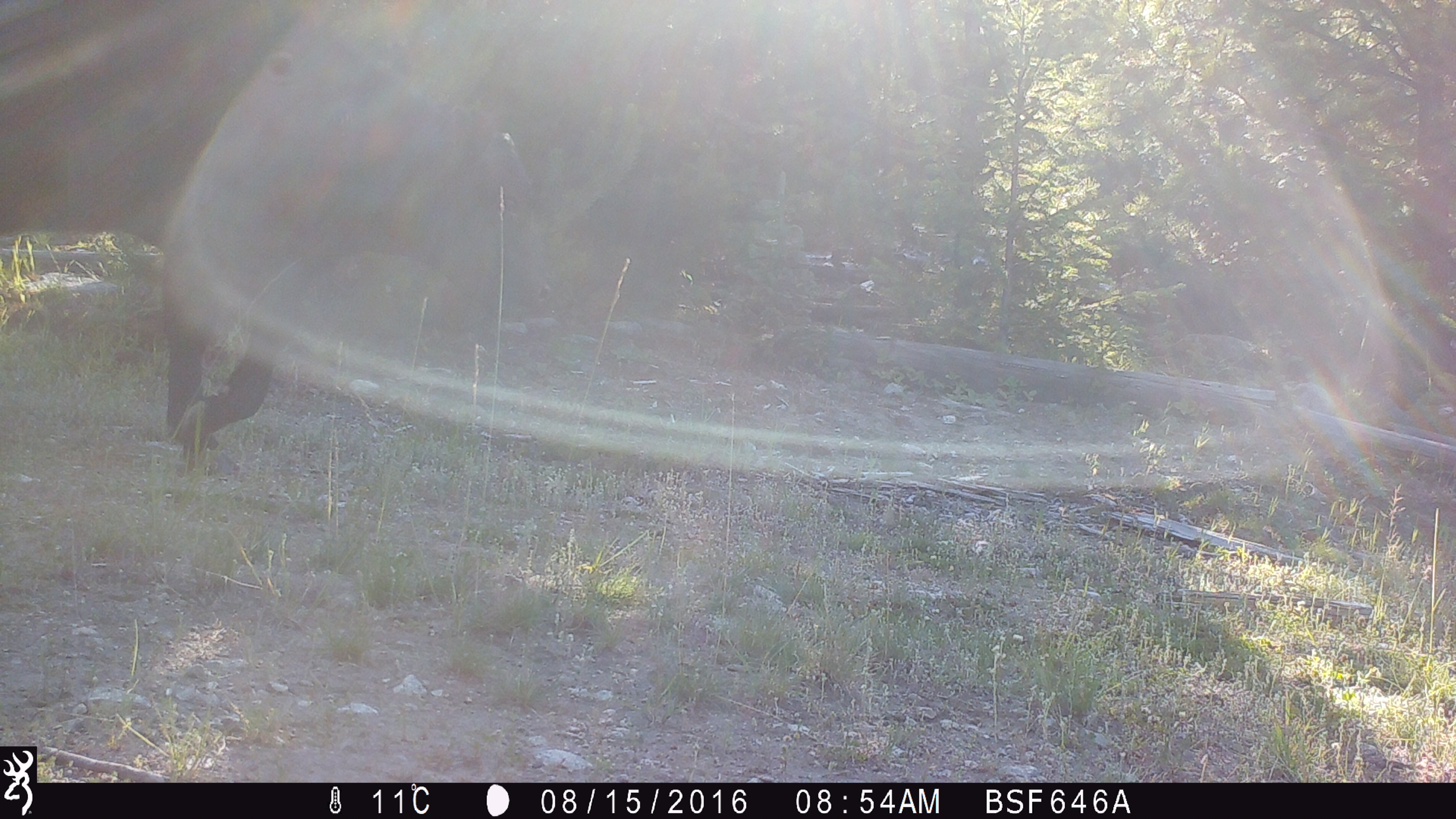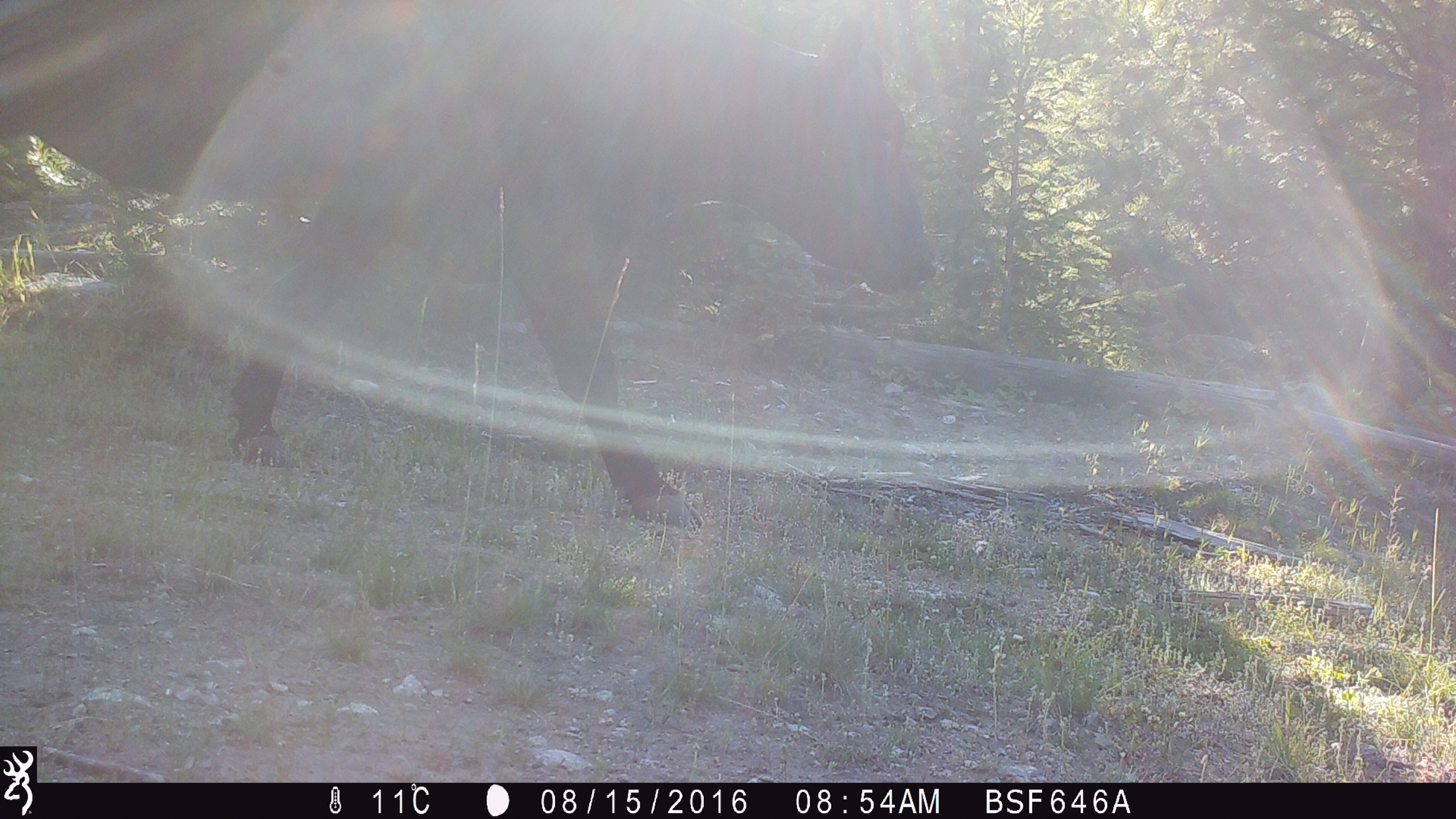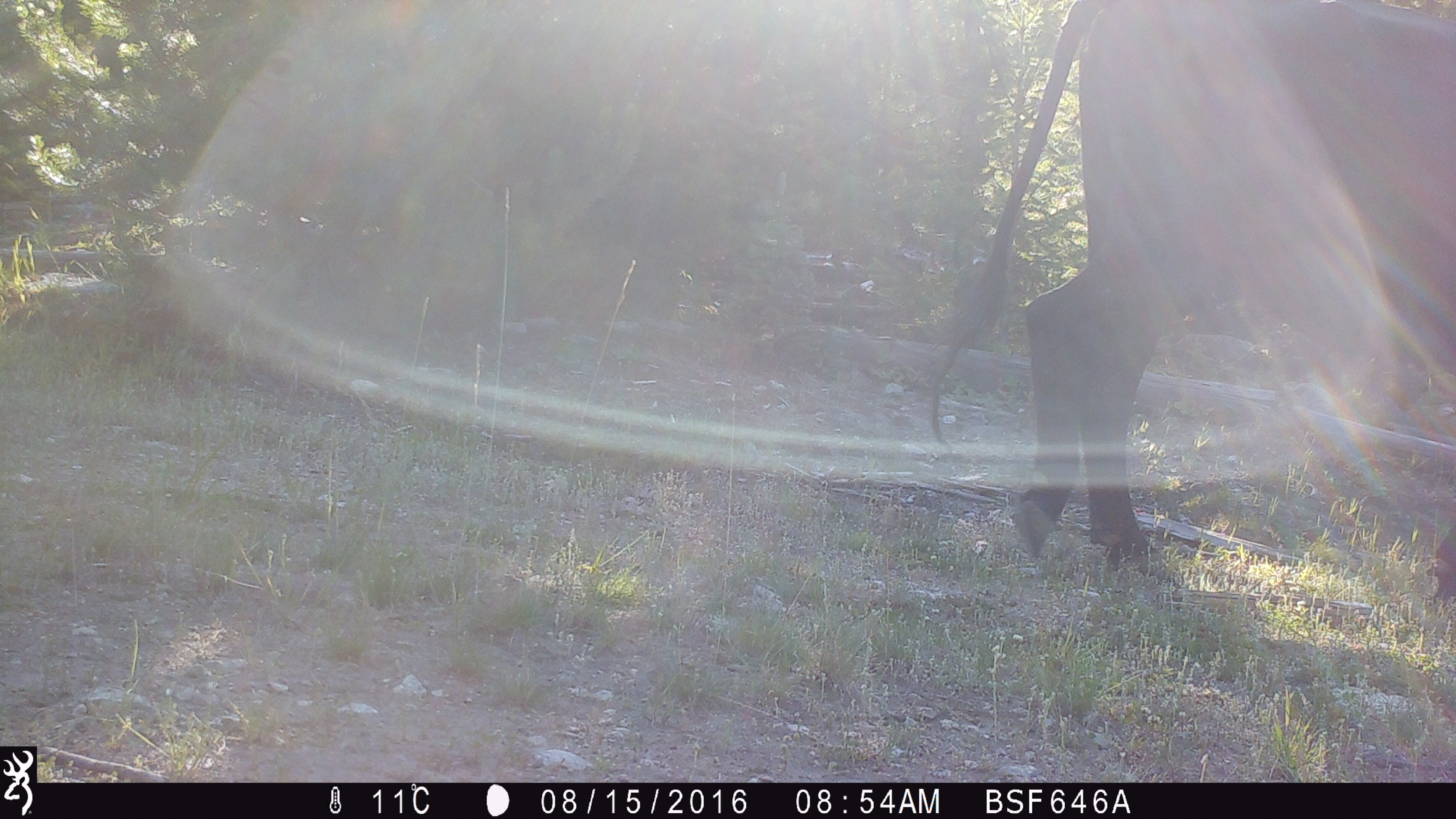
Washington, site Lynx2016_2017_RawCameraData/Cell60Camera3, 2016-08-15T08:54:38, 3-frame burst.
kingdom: Animalia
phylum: Chordata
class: Mammalia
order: Artiodactyla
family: Bovidae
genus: Bos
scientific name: Bos taurus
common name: domestic cattle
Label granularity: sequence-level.